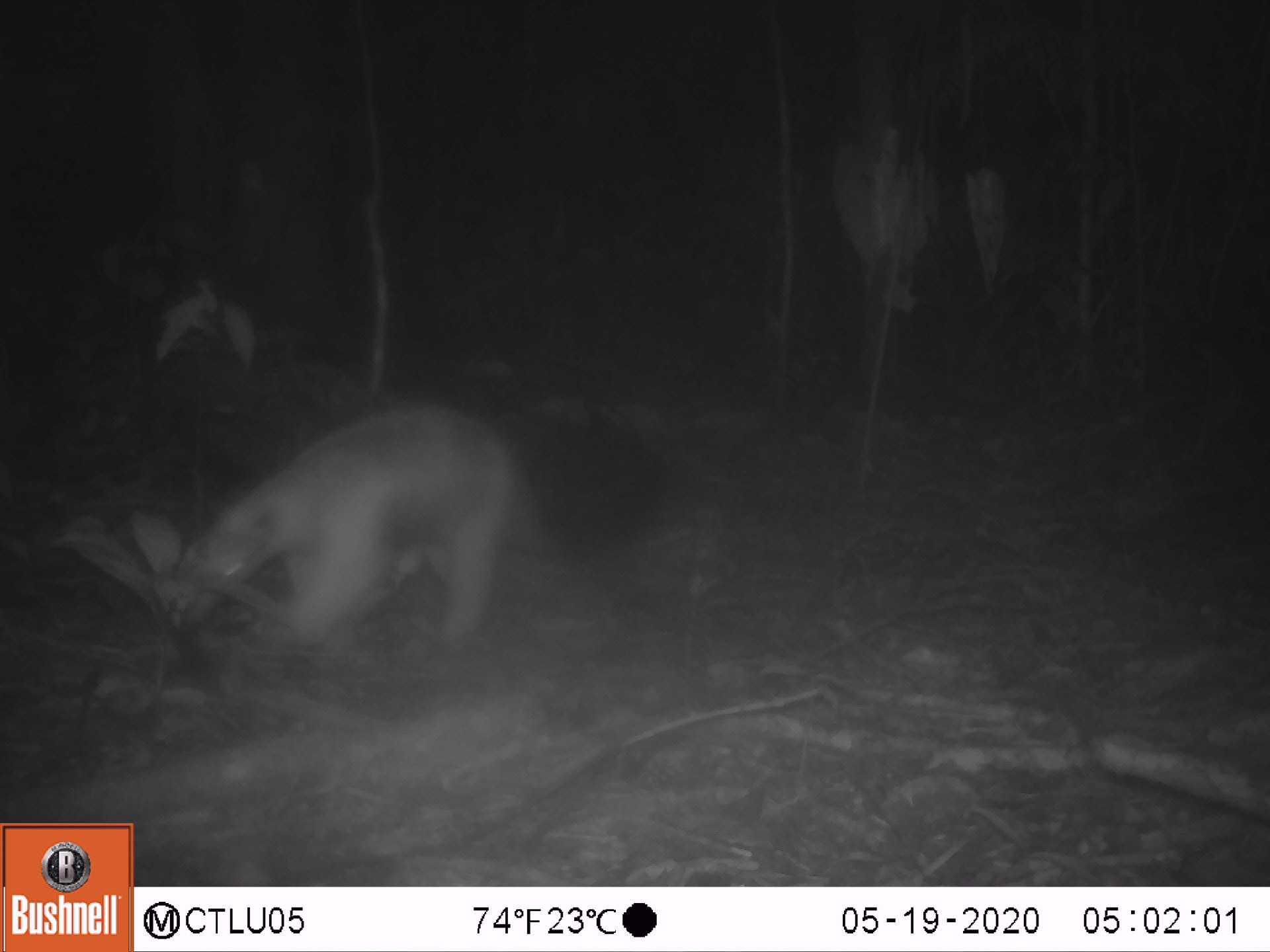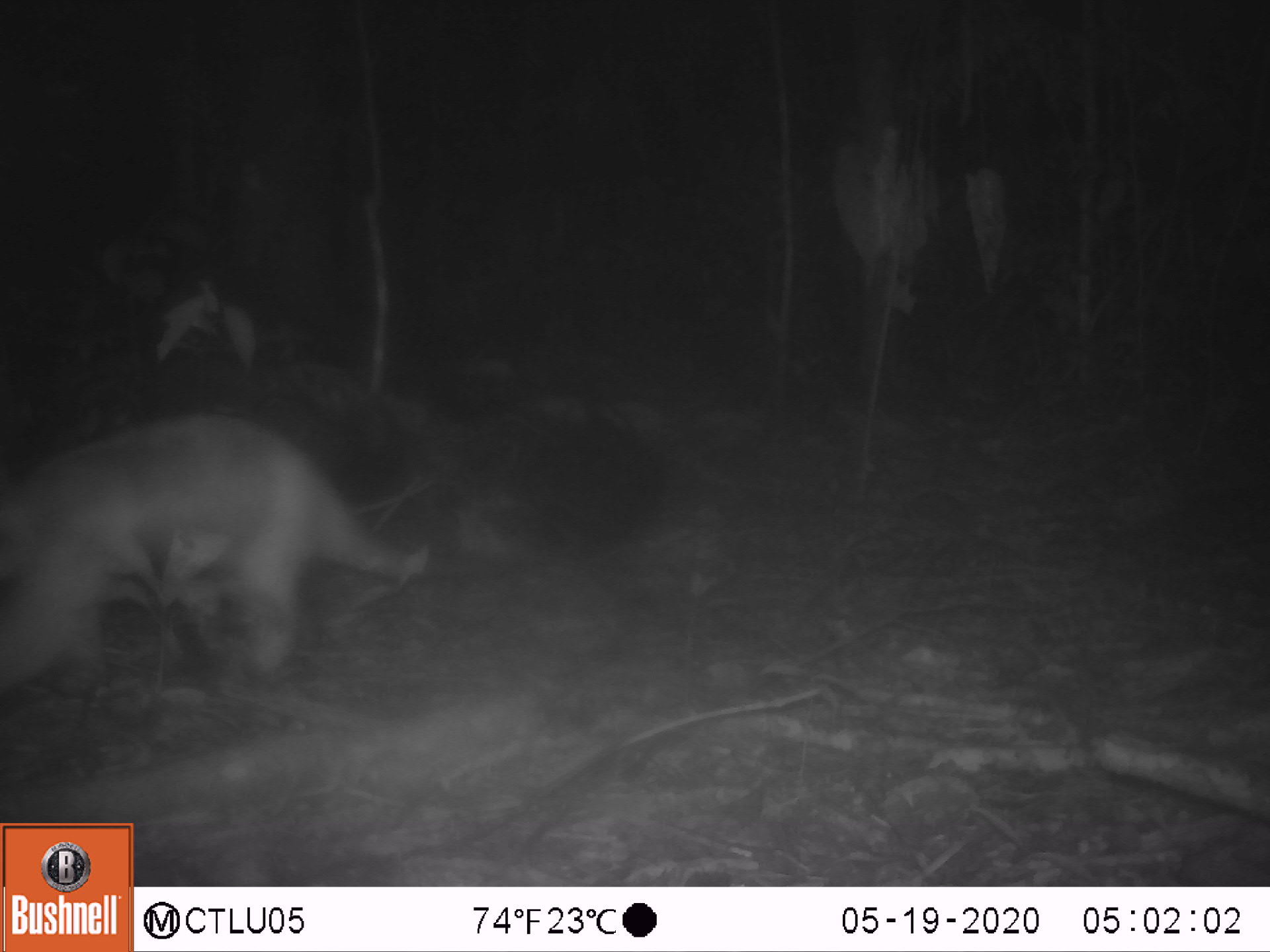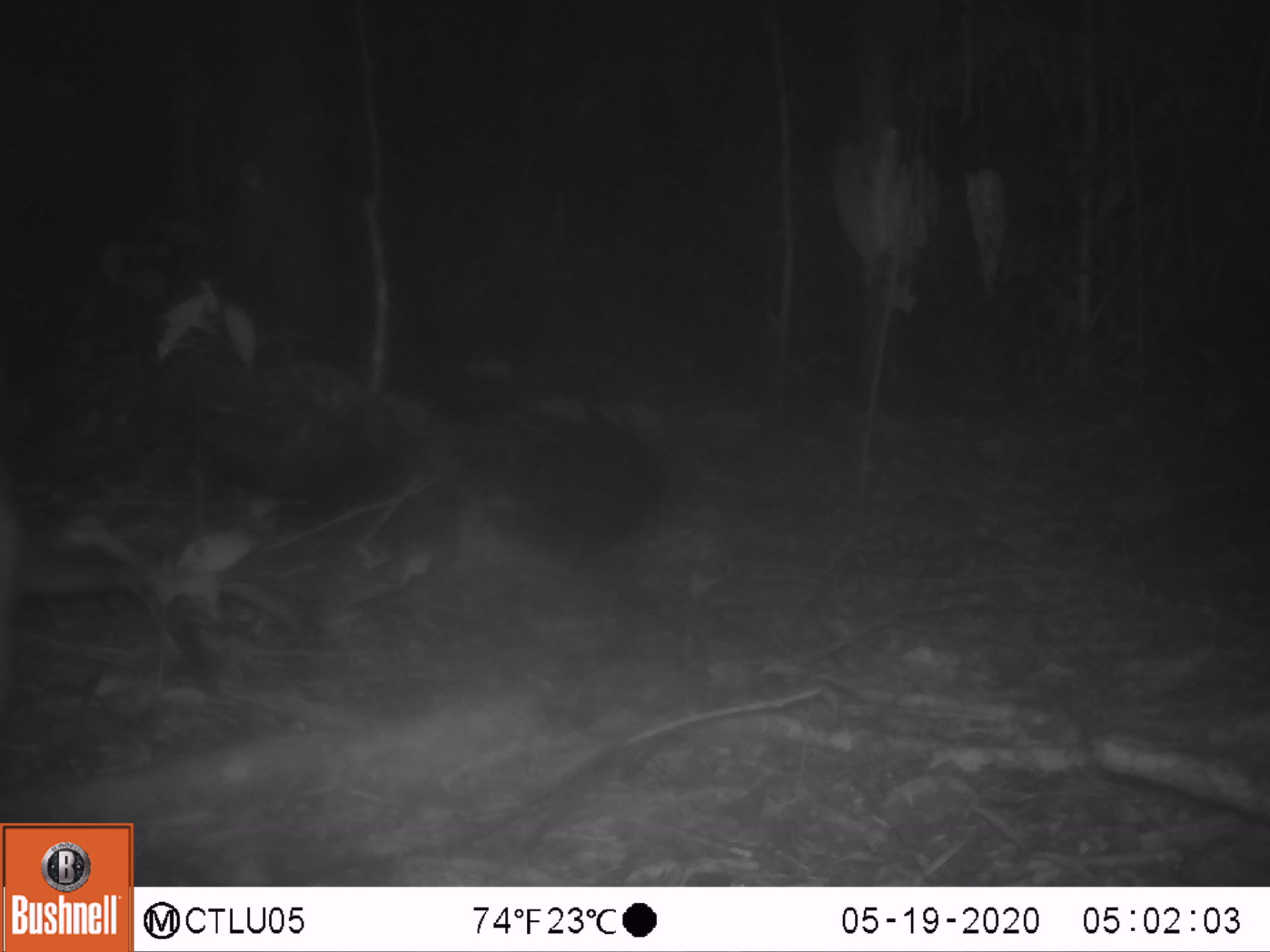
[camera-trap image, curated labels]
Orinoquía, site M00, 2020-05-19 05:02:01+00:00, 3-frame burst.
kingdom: Animalia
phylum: Chordata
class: Mammalia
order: Pilosa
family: Myrmecophagidae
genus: Tamandua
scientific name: Tamandua tetradactyla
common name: southern tamandua